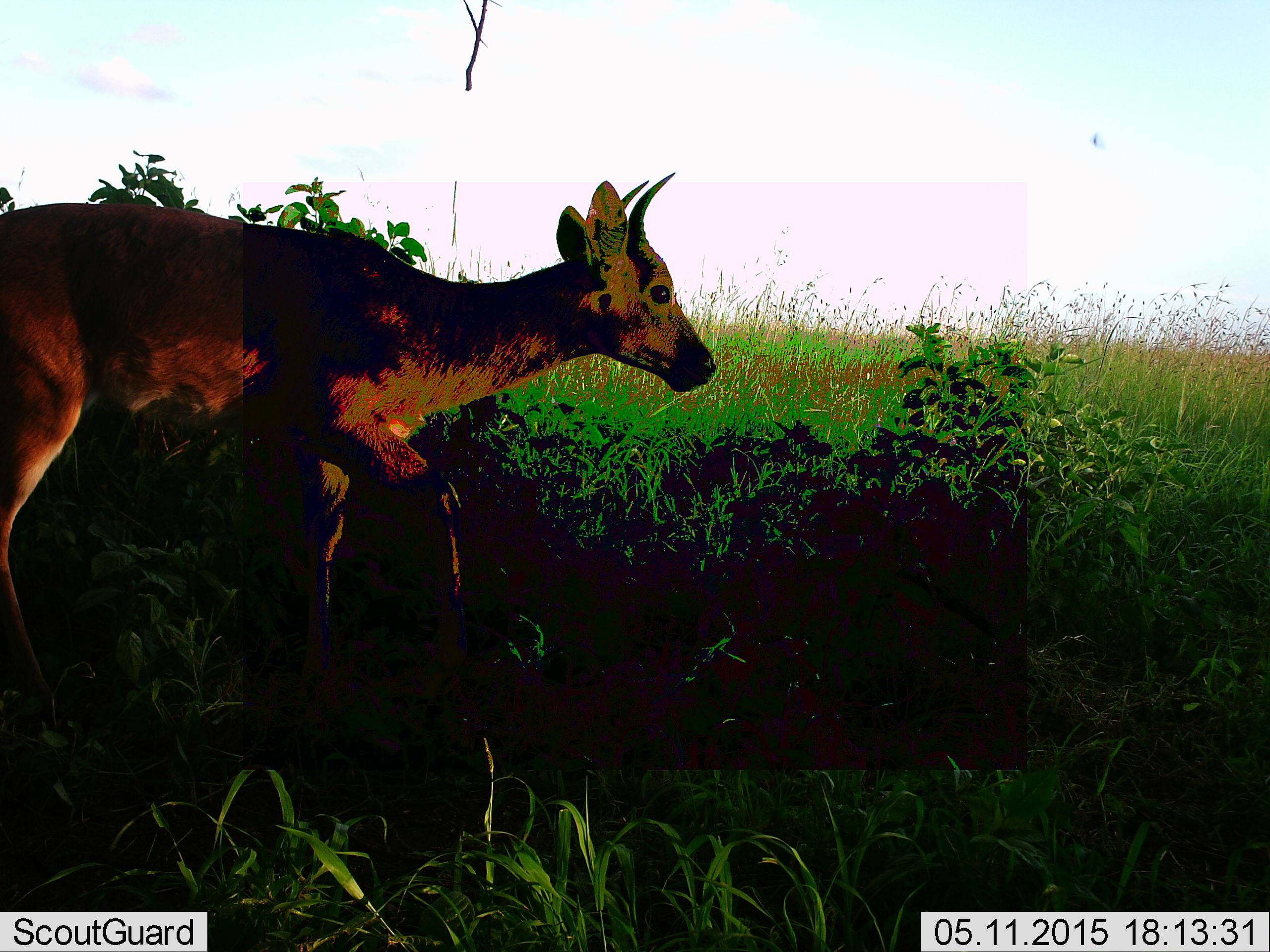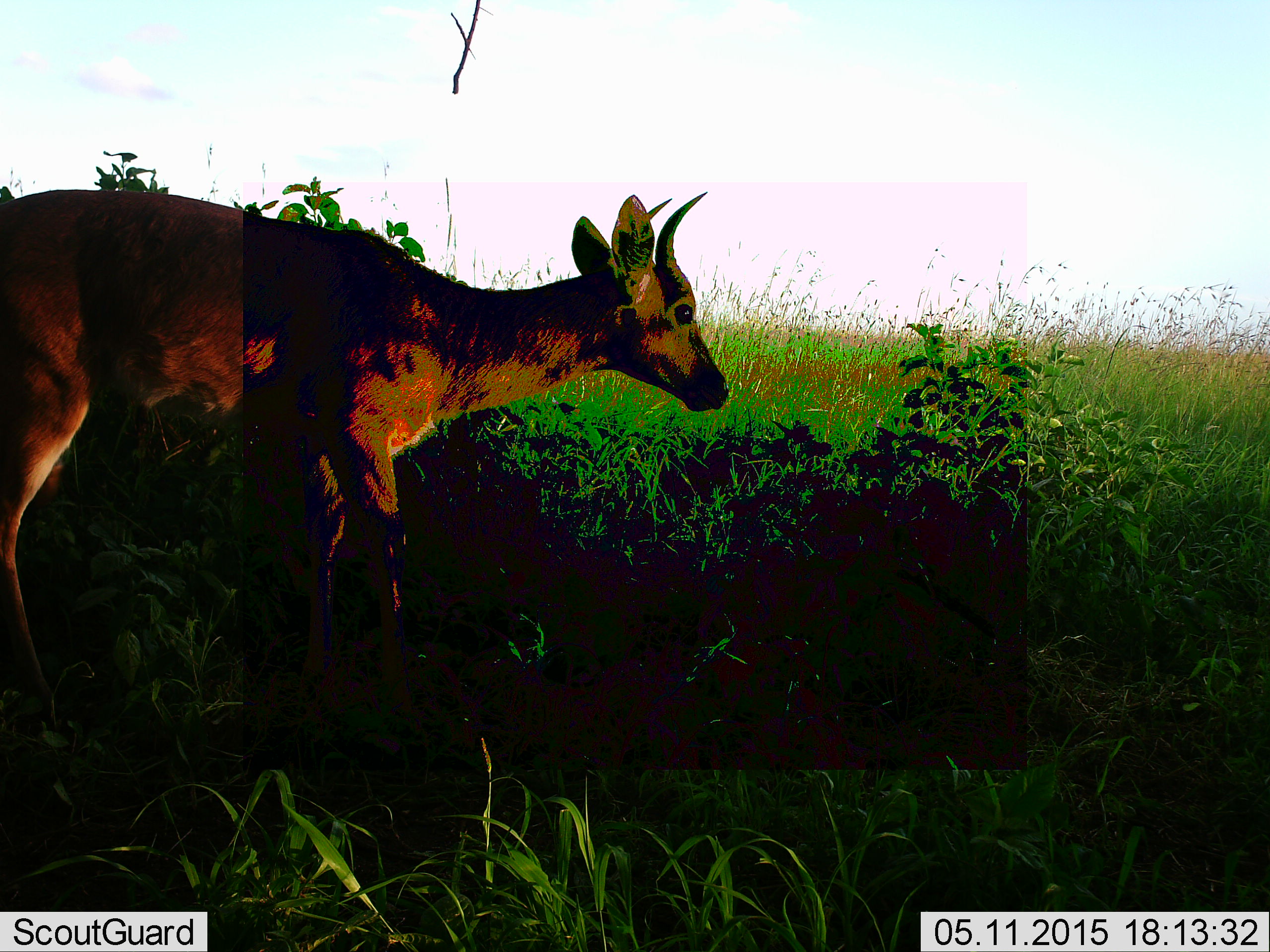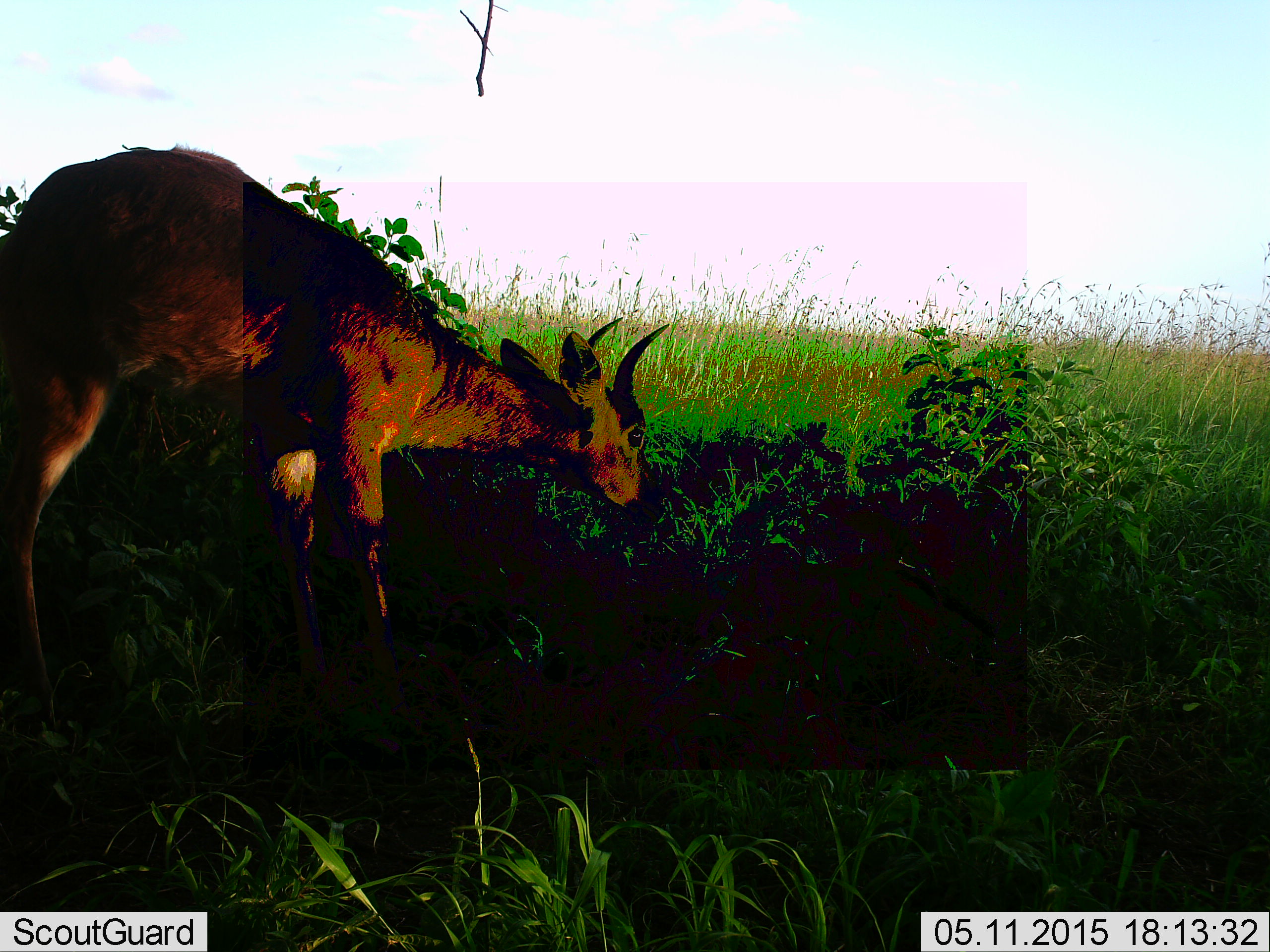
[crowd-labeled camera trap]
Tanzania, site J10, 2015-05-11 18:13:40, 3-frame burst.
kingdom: Animalia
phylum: Chordata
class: Mammalia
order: Artiodactyla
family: Bovidae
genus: Redunca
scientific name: Redunca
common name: reedbuck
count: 1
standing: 70%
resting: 0%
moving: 30%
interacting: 0%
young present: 0%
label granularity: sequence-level